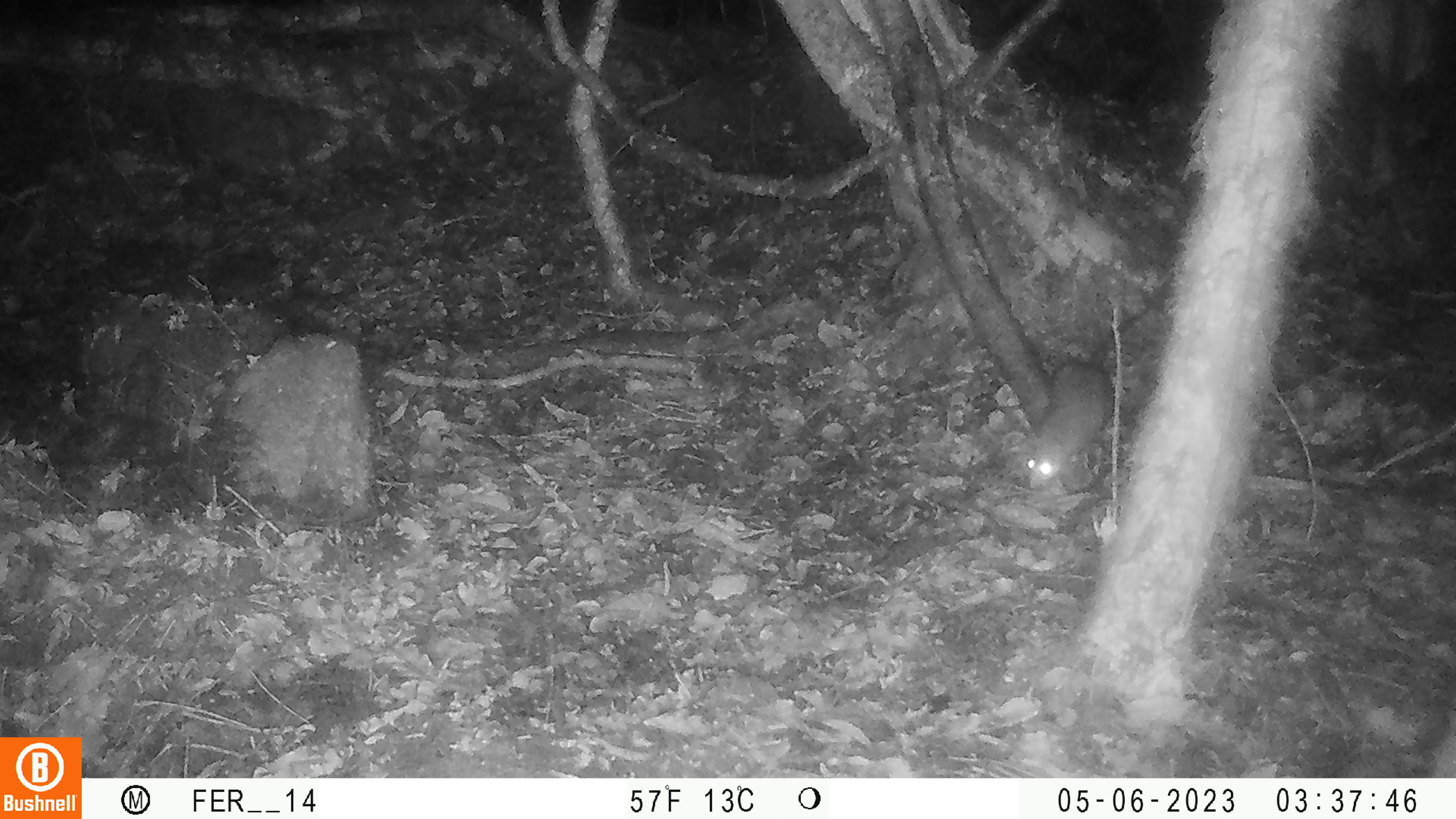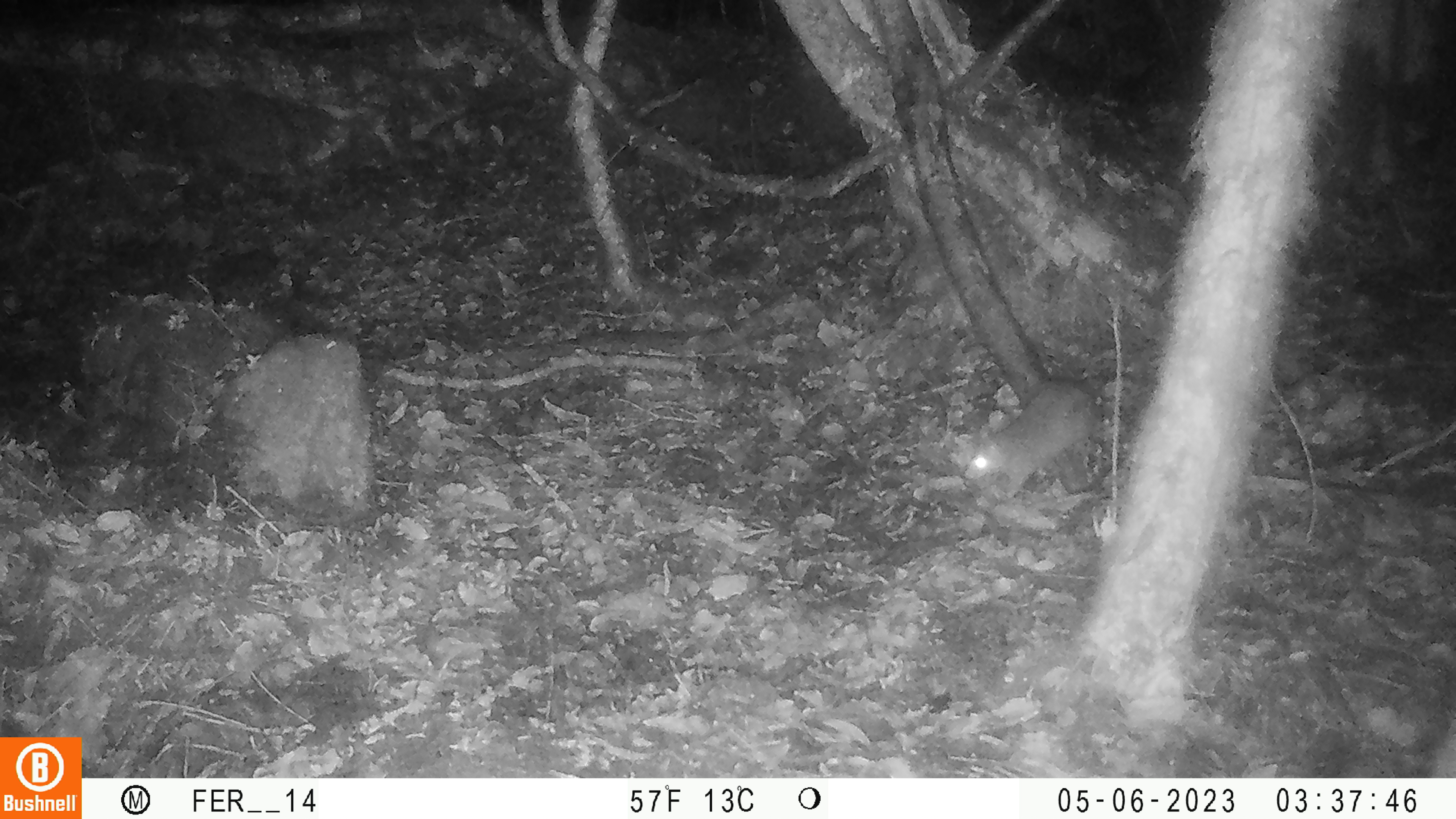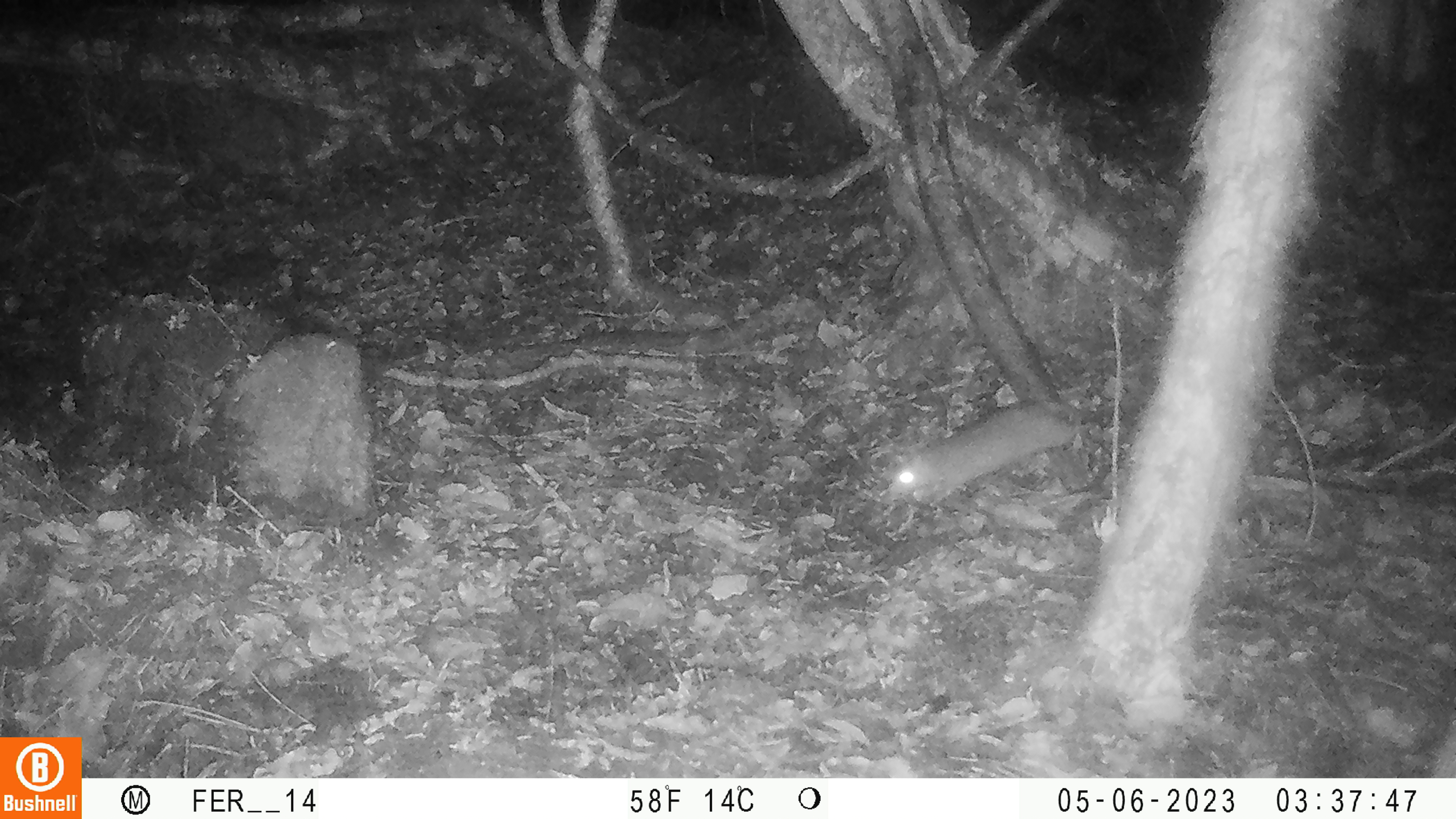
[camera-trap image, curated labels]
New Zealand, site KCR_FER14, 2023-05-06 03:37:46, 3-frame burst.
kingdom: Animalia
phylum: Chordata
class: Mammalia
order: Rodentia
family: Muridae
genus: Rattus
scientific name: Rattus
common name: rat